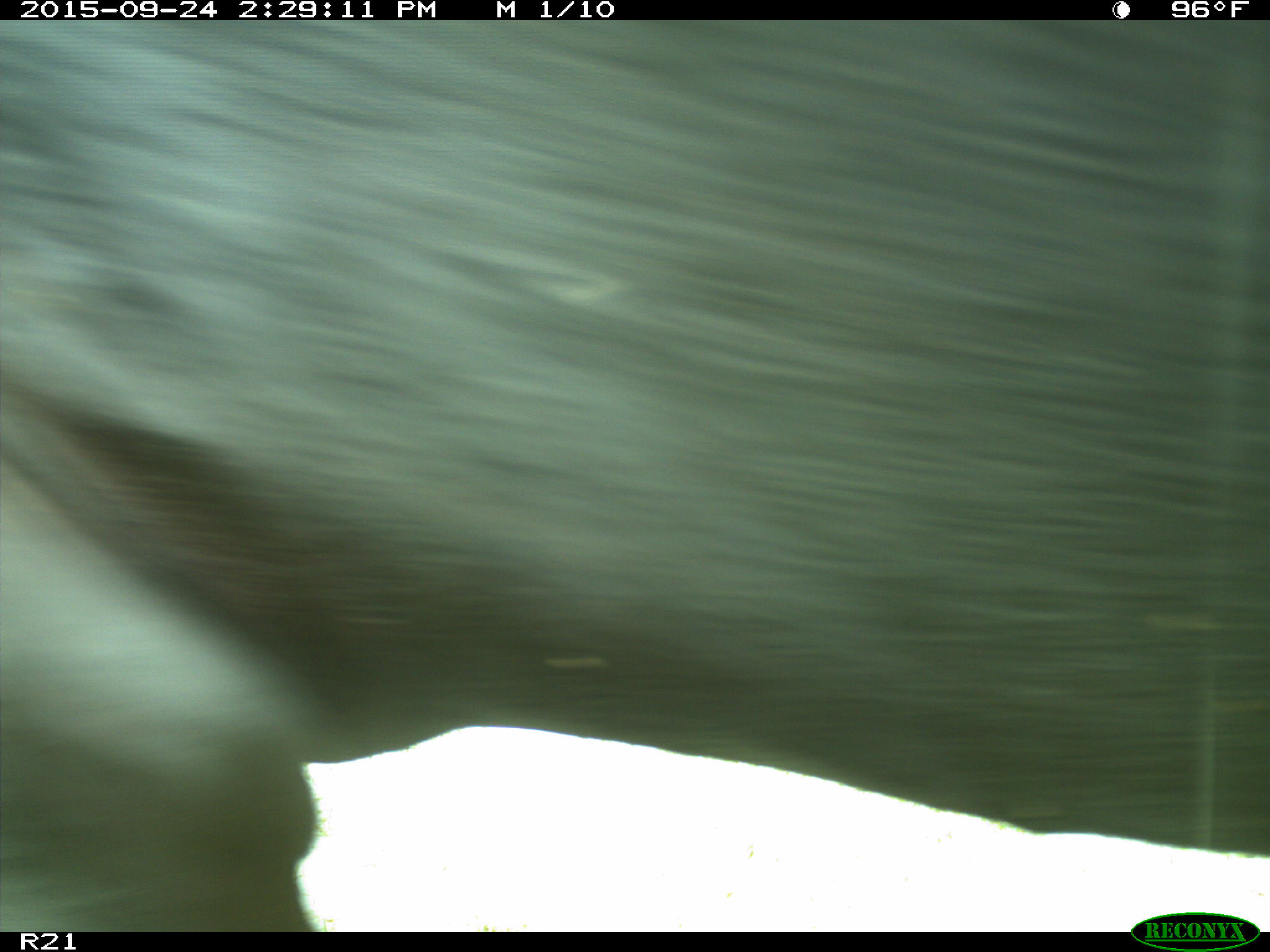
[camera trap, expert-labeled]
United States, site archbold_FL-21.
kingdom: Animalia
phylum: Chordata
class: Mammalia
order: Artiodactyla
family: Bovidae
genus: Bos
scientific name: Bos taurus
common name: domestic cow